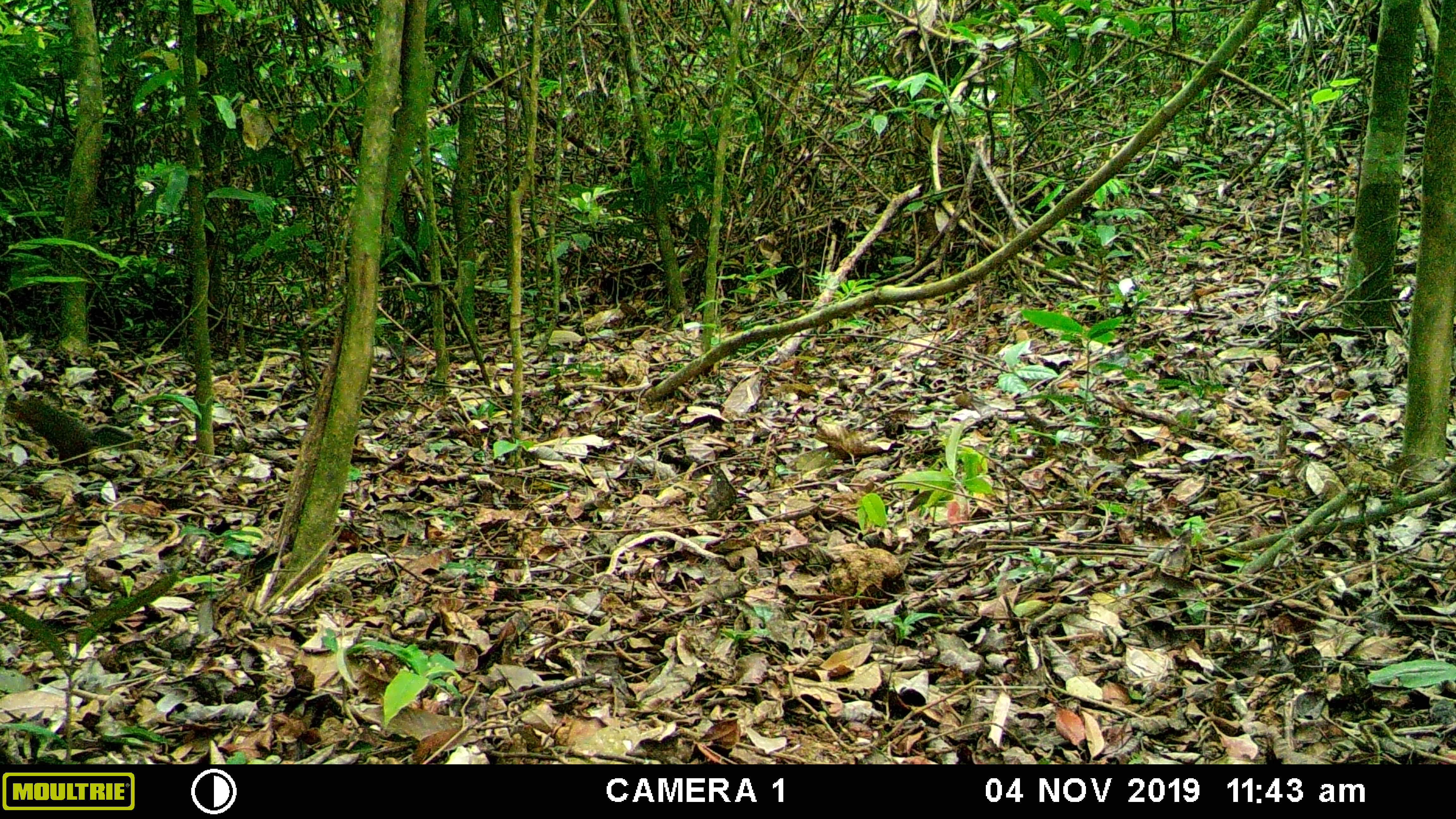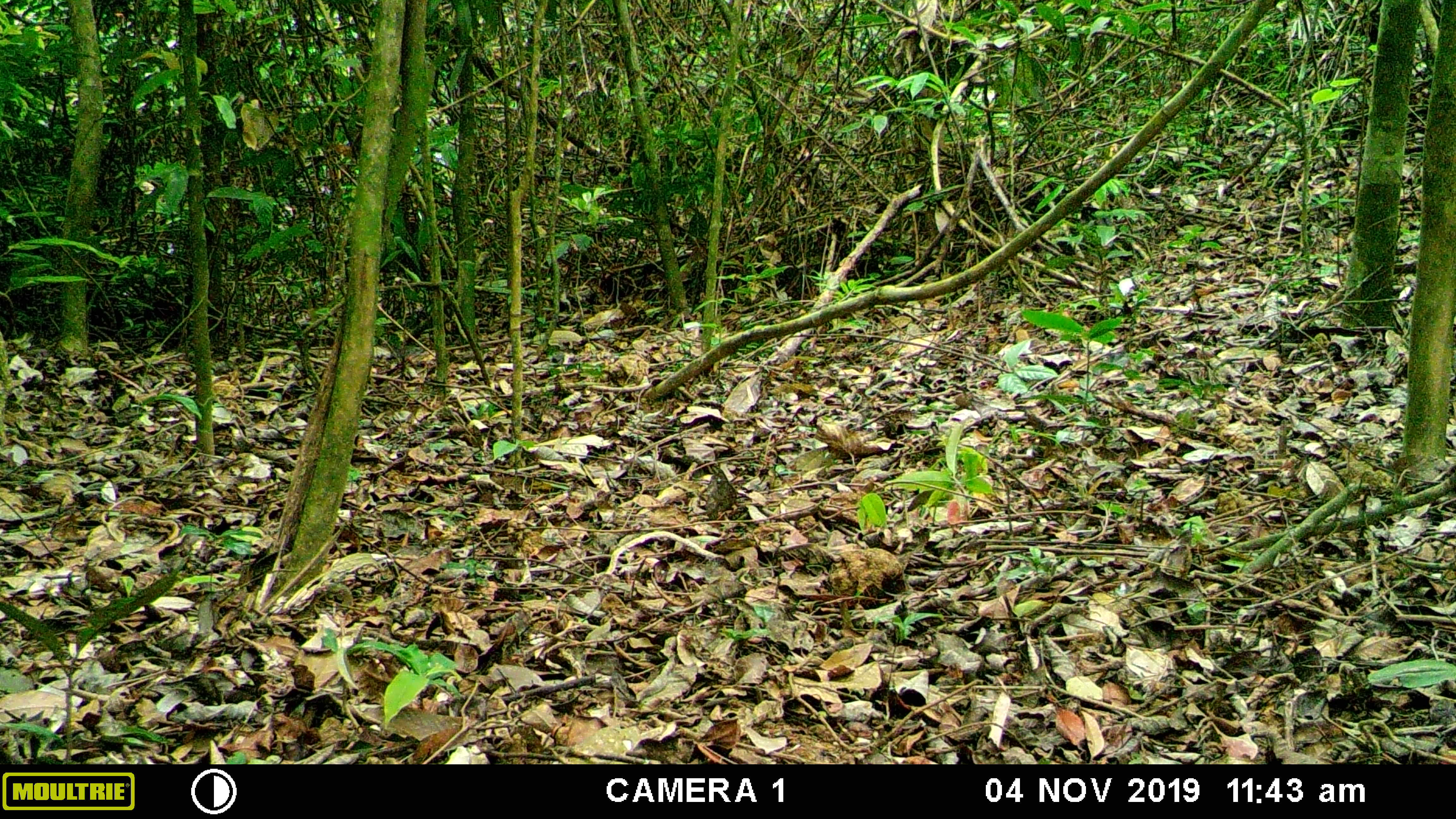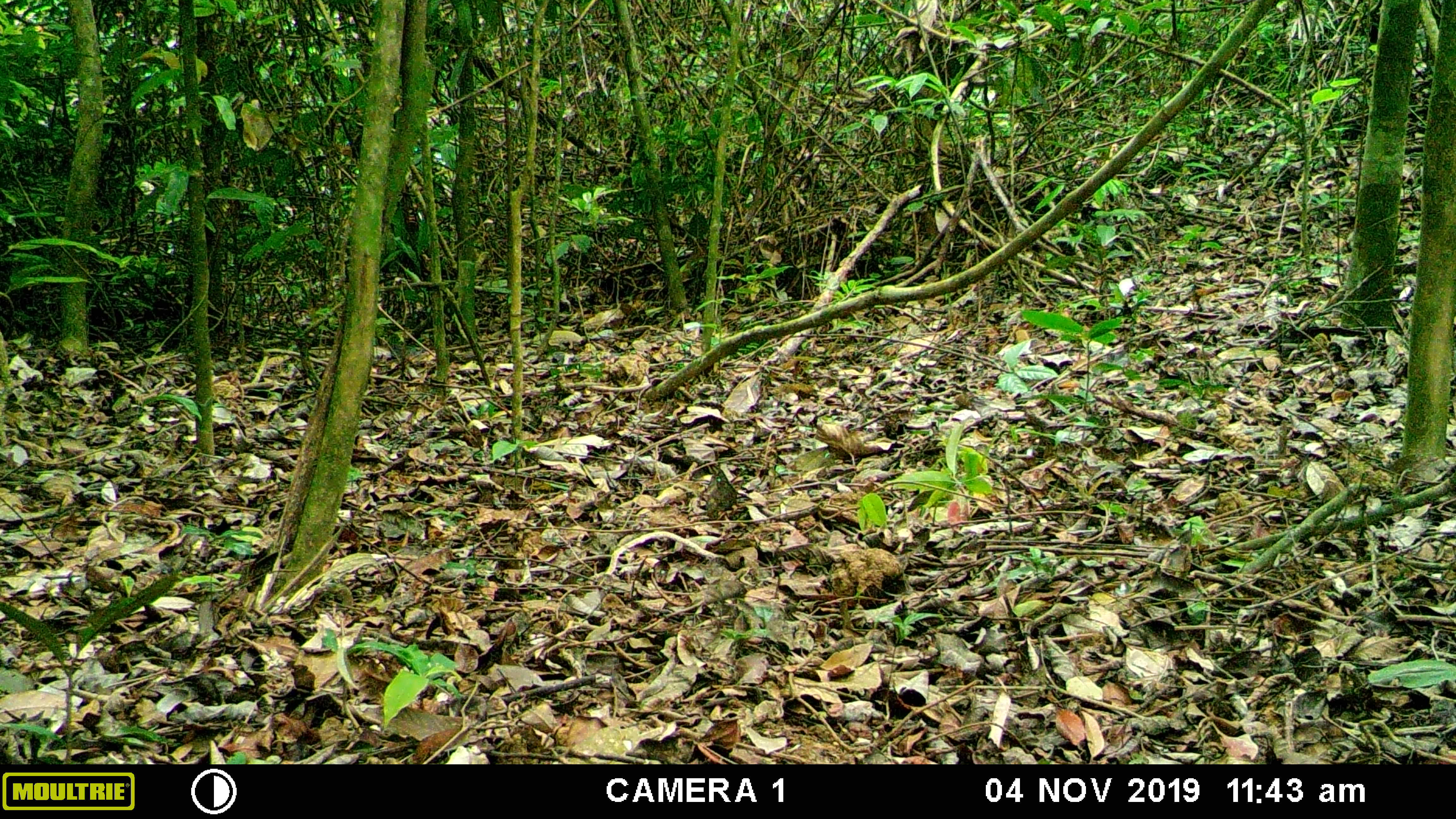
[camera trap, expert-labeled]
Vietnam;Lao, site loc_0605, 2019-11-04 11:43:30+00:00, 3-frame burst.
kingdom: Animalia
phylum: Chordata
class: Mammalia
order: Rodentia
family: Sciuridae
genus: Dremomys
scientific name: Dremomys rufigenis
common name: red-cheeked squirrel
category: red cheeked squirrel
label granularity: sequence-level